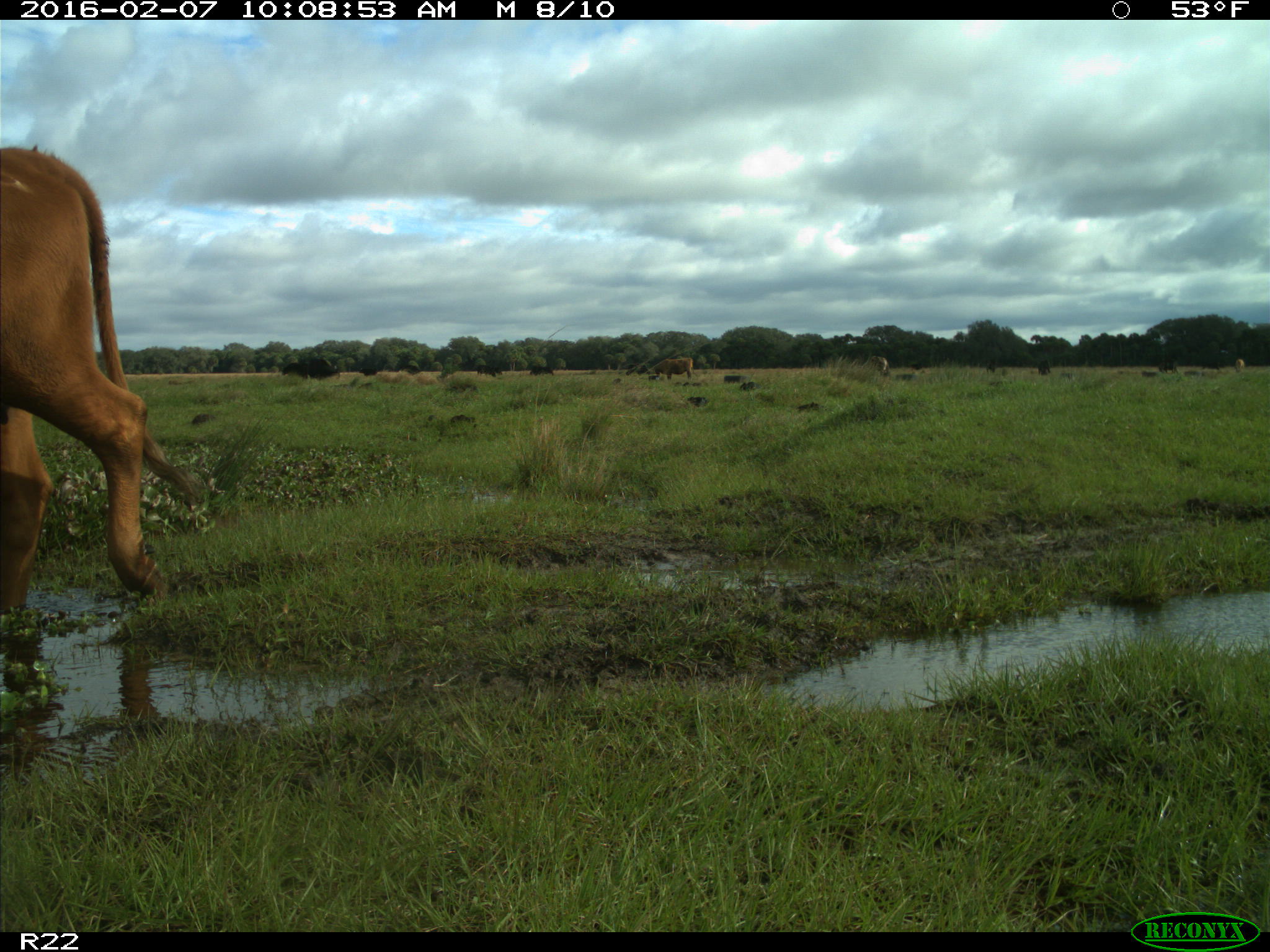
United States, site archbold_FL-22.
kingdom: Animalia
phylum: Chordata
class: Mammalia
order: Artiodactyla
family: Bovidae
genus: Bos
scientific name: Bos taurus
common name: domestic cow